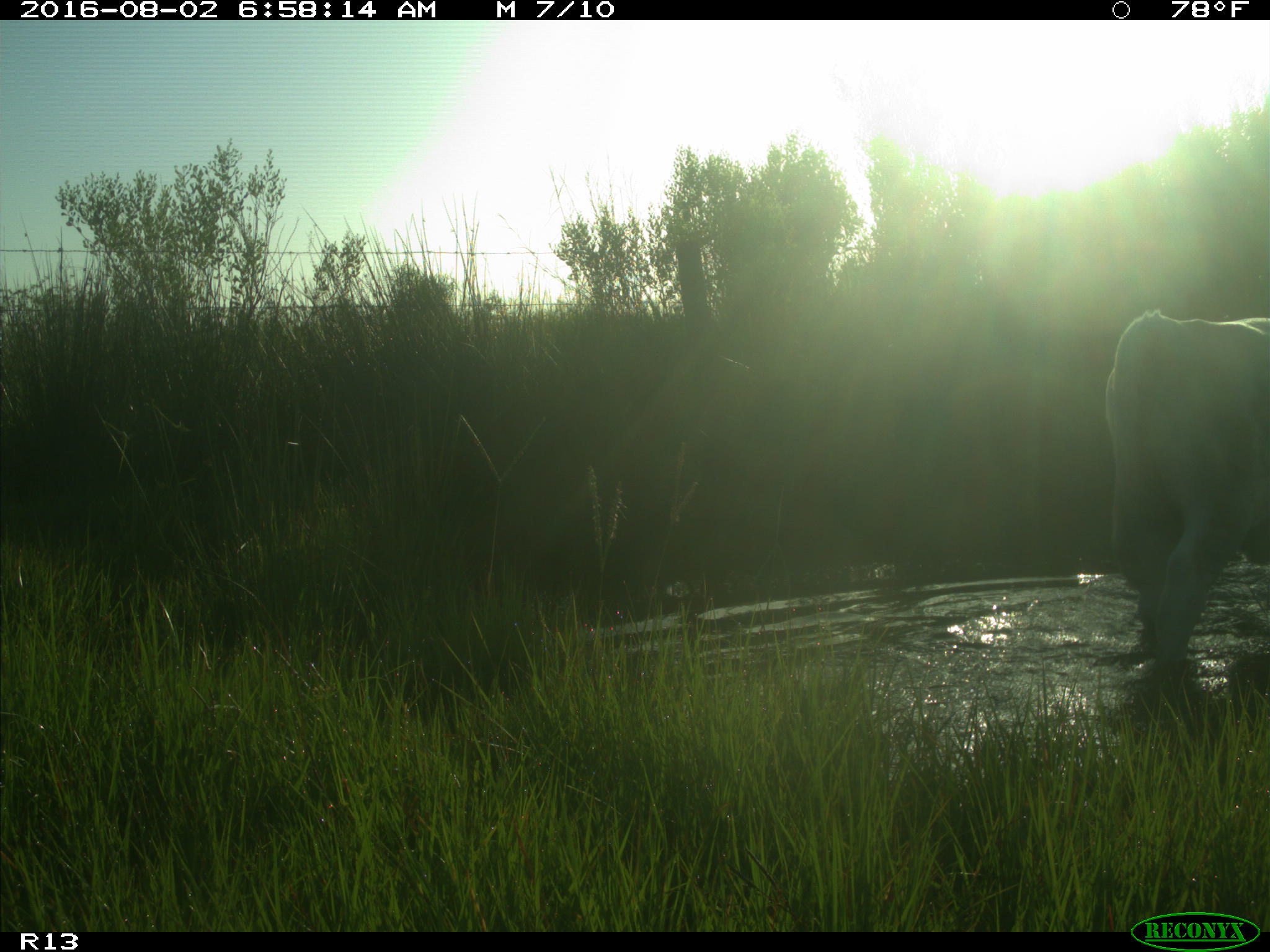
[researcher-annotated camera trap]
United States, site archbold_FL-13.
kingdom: Animalia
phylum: Chordata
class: Mammalia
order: Artiodactyla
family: Bovidae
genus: Bos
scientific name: Bos taurus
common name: domestic cow